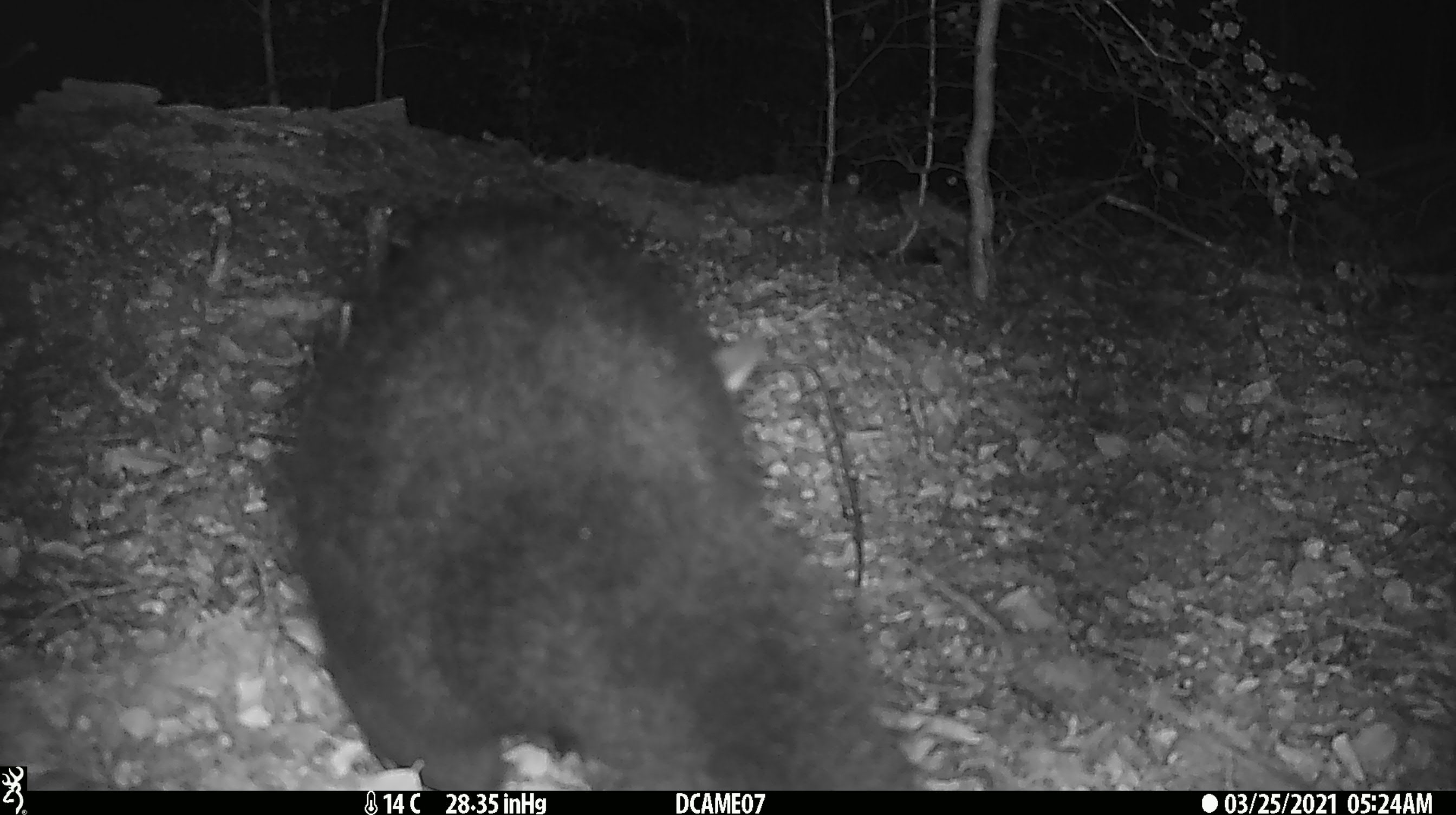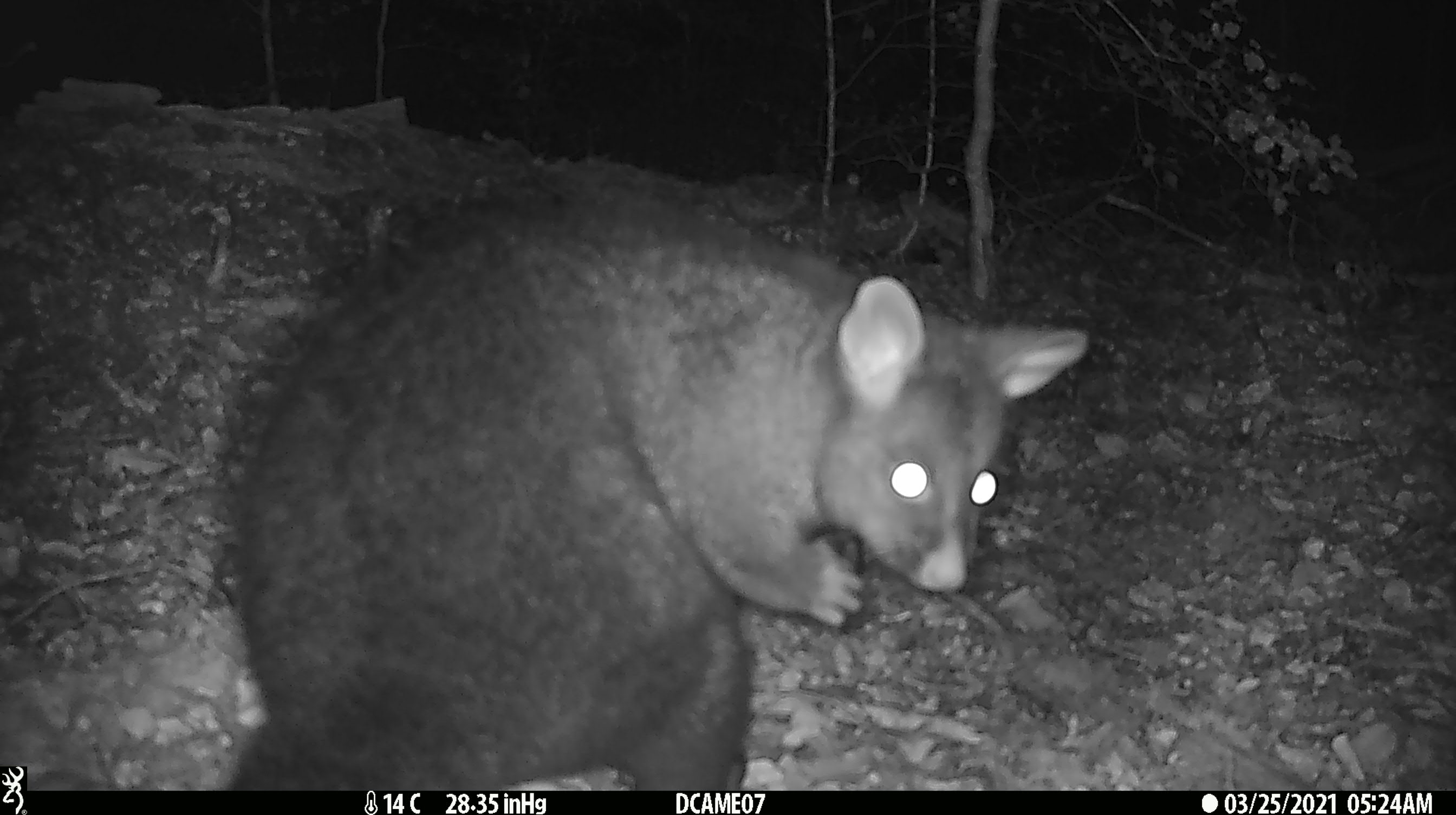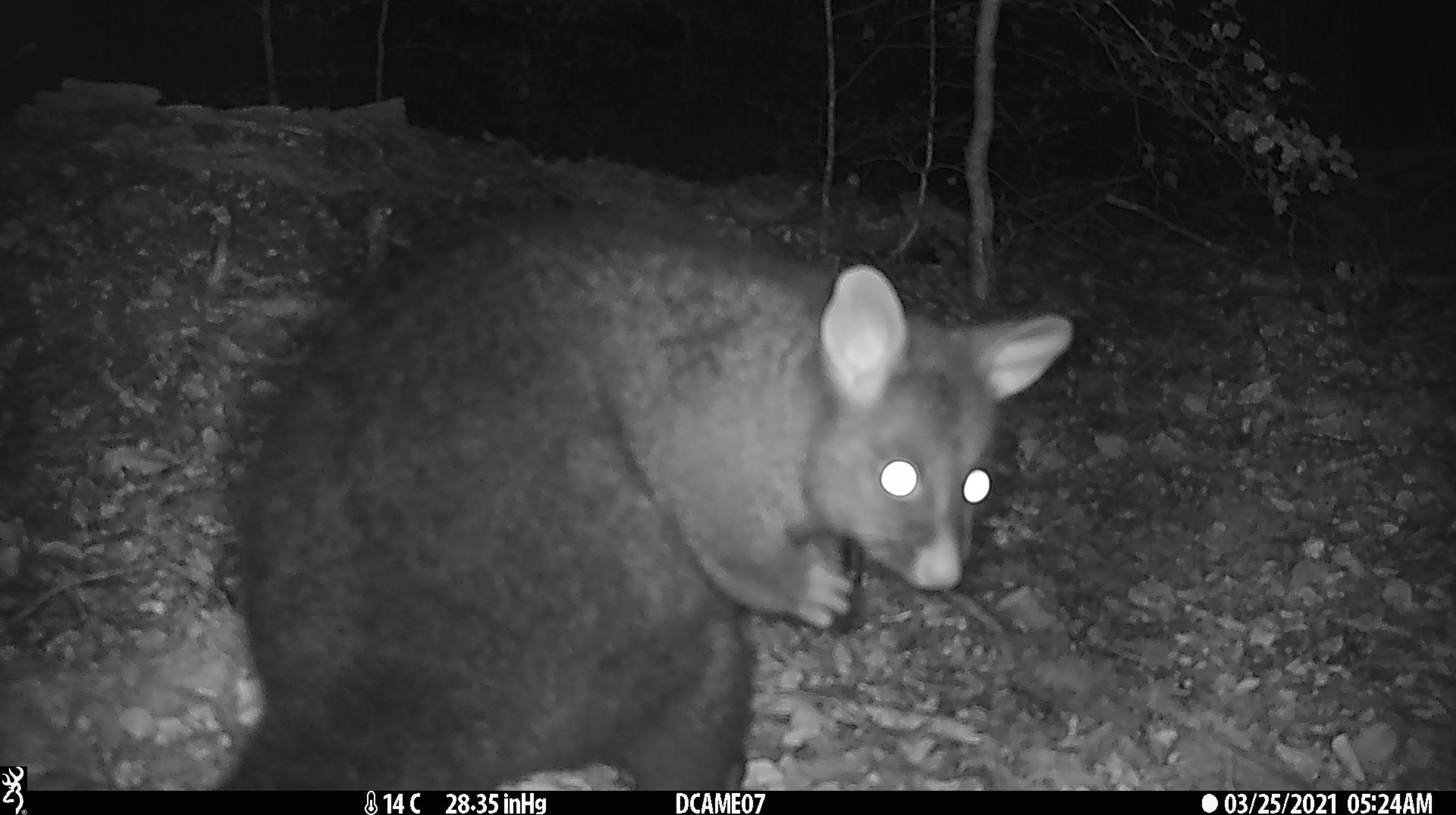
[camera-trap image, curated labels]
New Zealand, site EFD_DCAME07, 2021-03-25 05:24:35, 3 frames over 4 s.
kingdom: Animalia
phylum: Chordata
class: Mammalia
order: Diprotodontia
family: Phalangeridae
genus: Trichosurus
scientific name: Trichosurus vulpecula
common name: common brushtail possum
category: possum